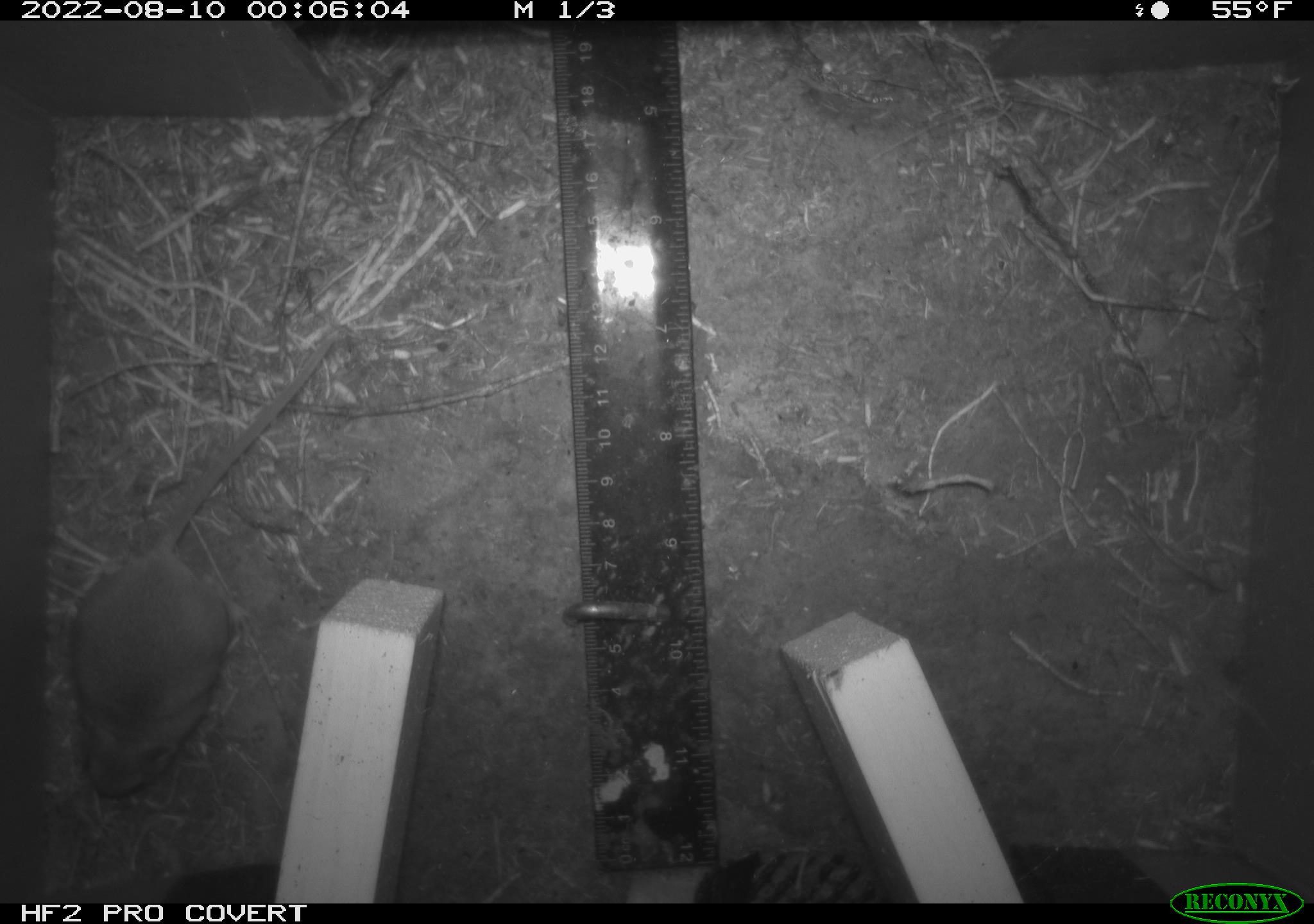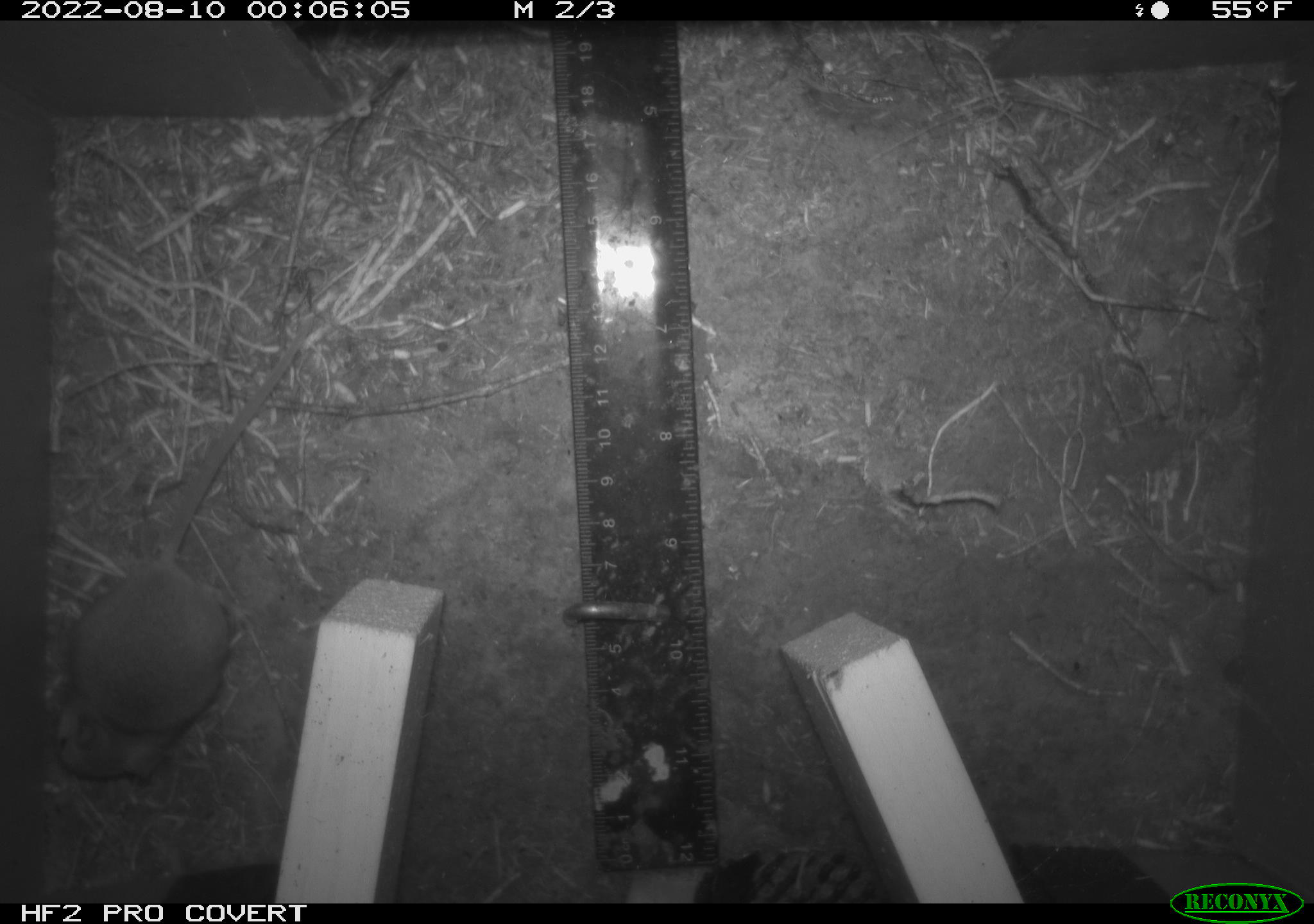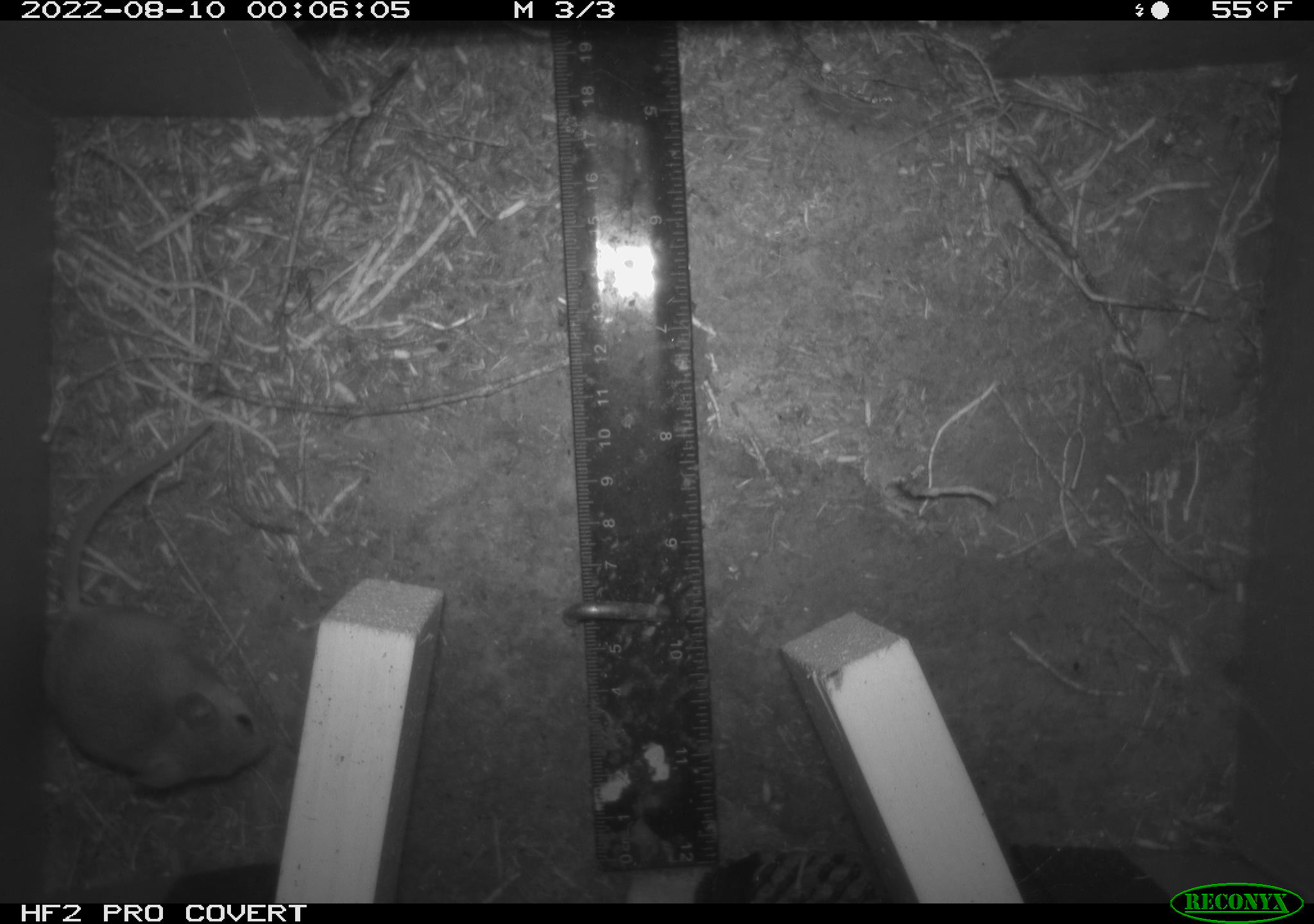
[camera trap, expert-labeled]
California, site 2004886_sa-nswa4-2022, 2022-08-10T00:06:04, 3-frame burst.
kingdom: Animalia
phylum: Chordata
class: Mammalia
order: Rodentia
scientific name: Rodentia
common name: rodent